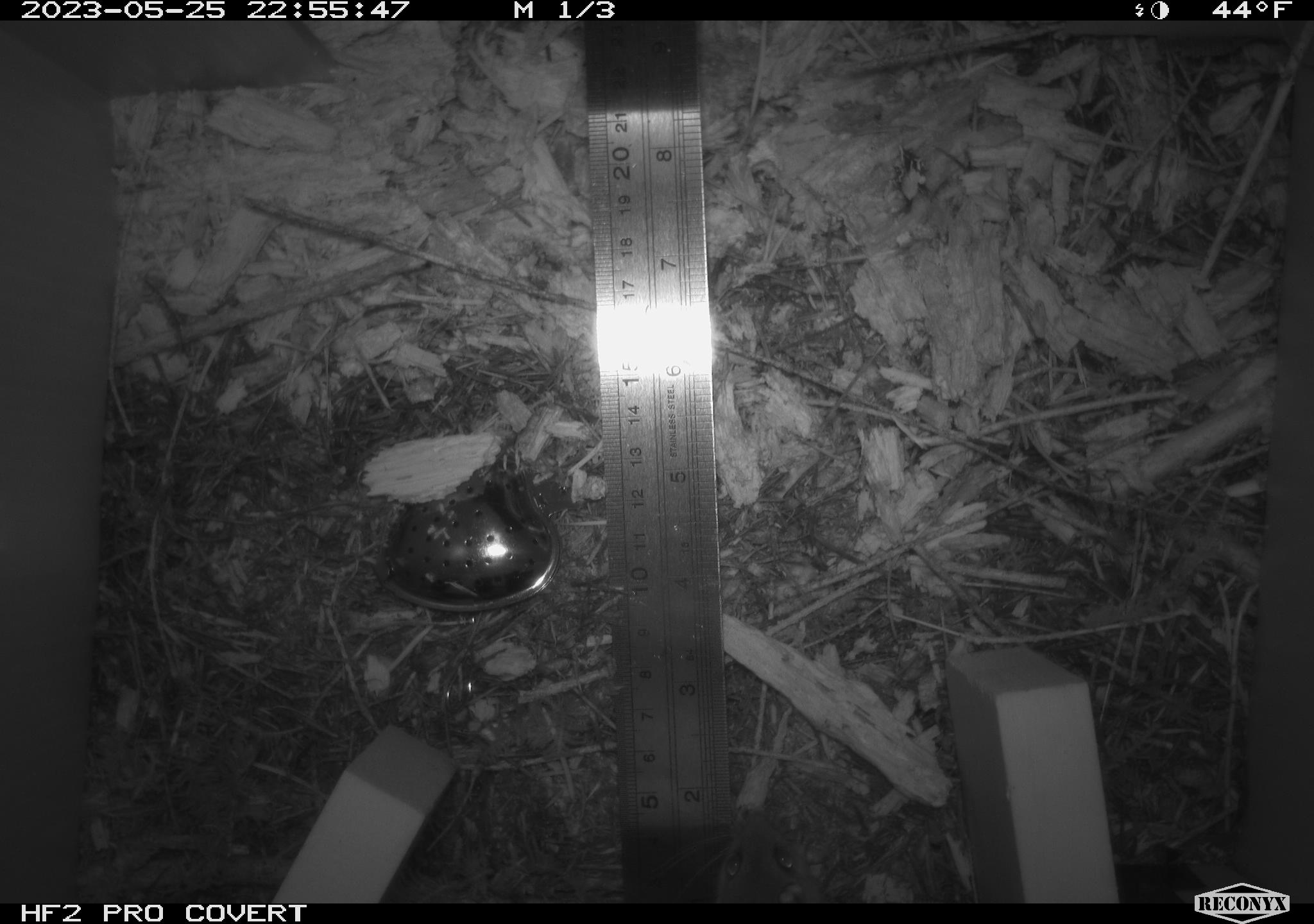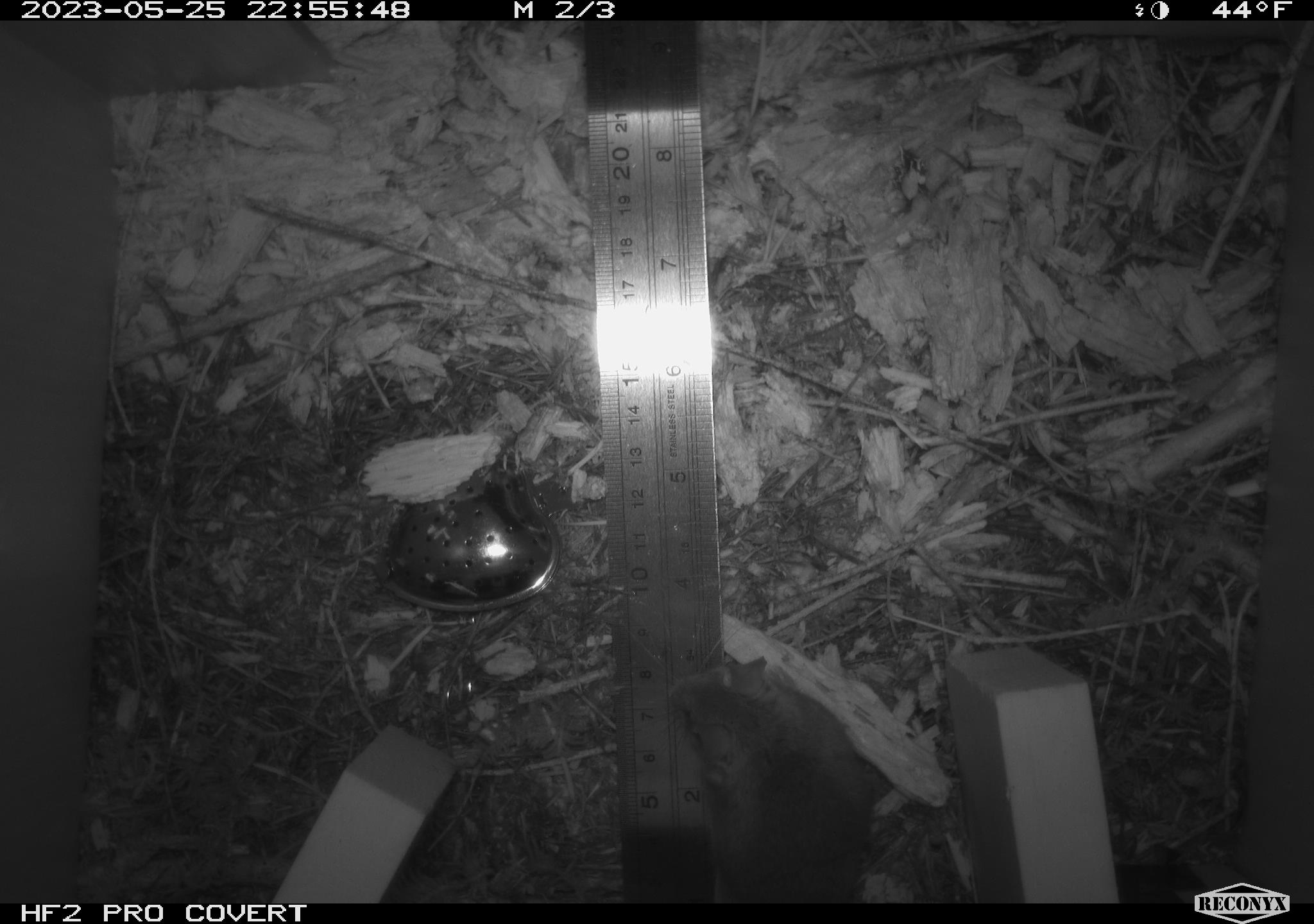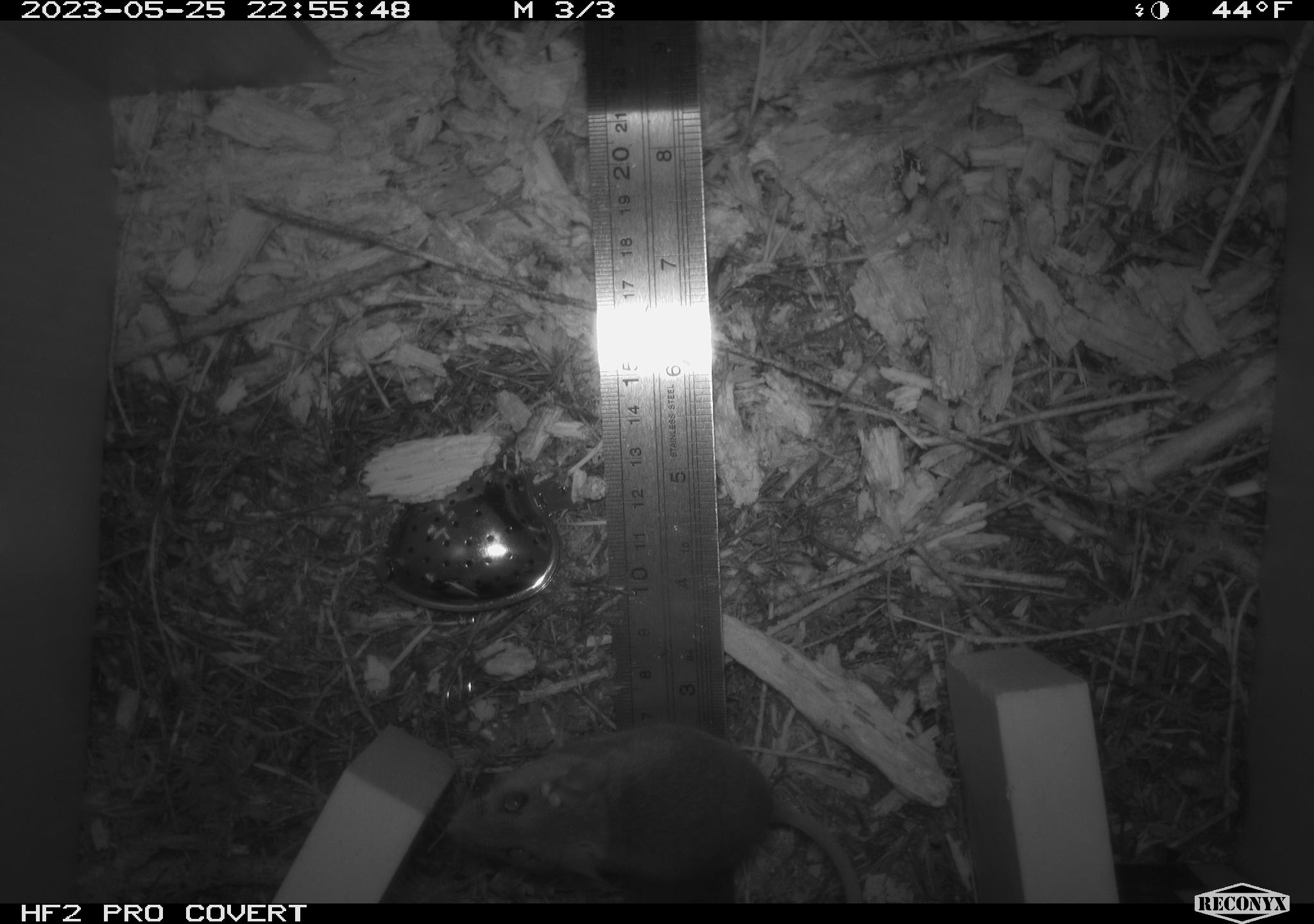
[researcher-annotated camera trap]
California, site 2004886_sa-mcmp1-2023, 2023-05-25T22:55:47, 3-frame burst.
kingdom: Animalia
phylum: Chordata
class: Mammalia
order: Rodentia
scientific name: Rodentia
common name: mouse species